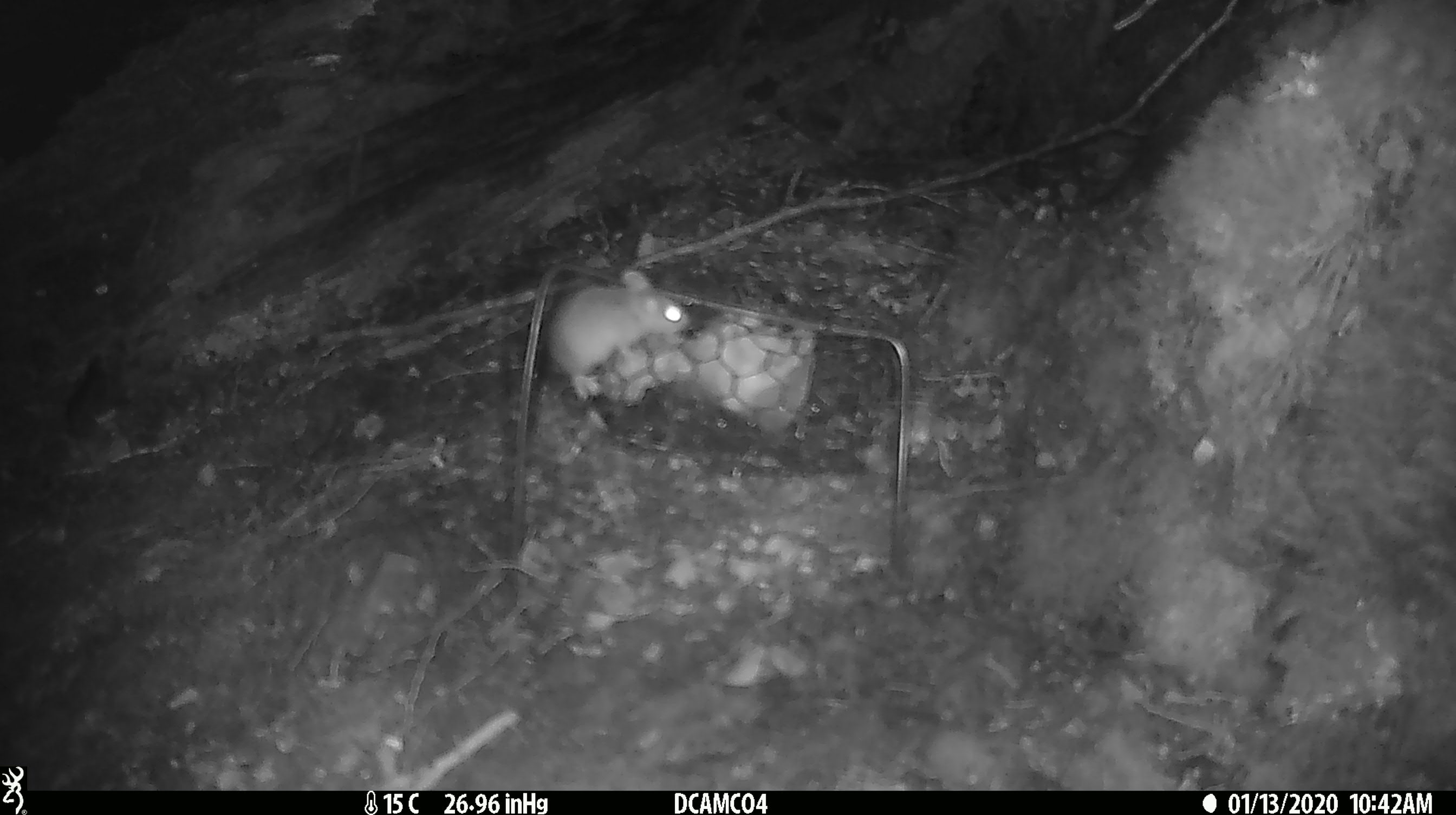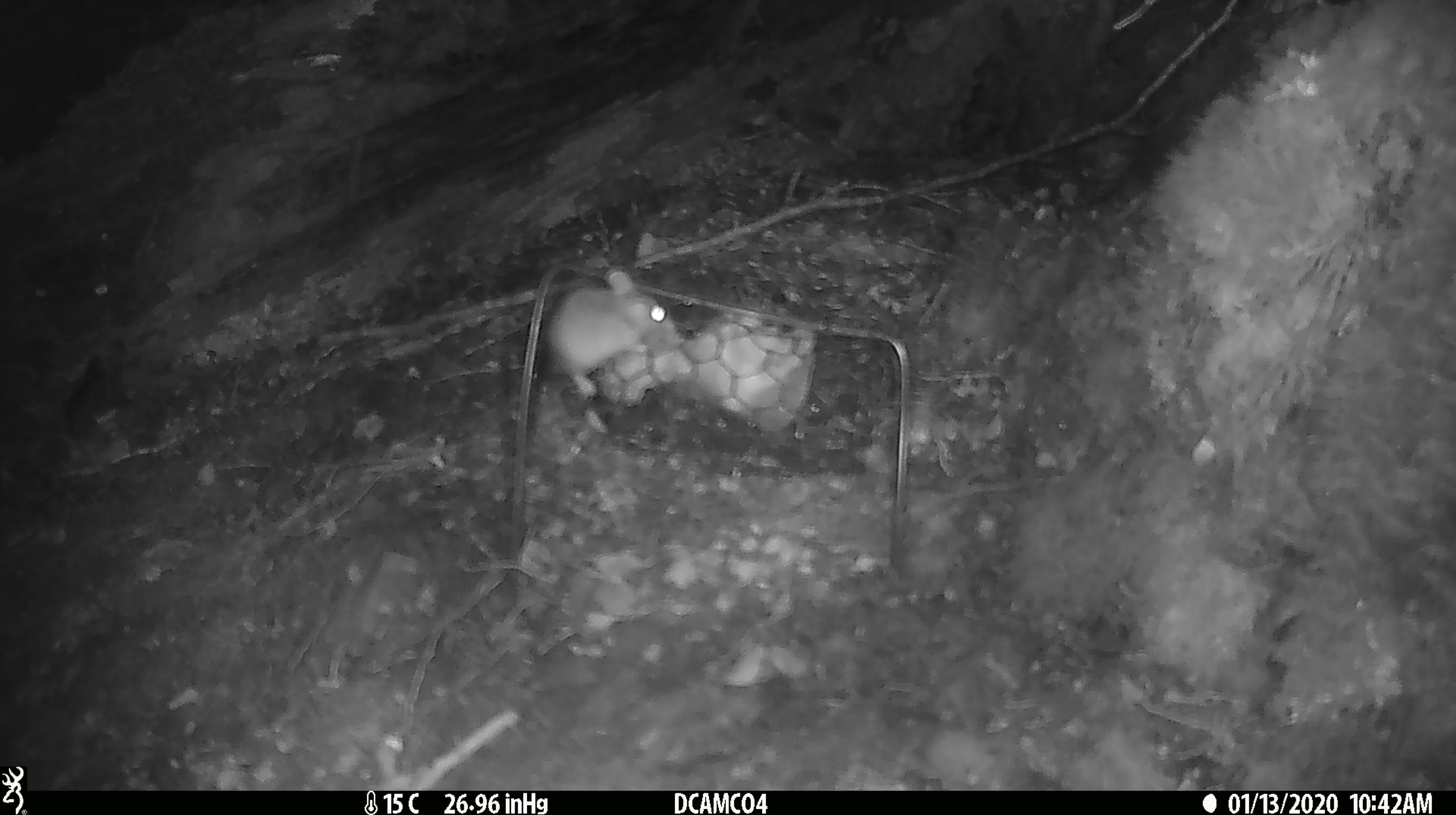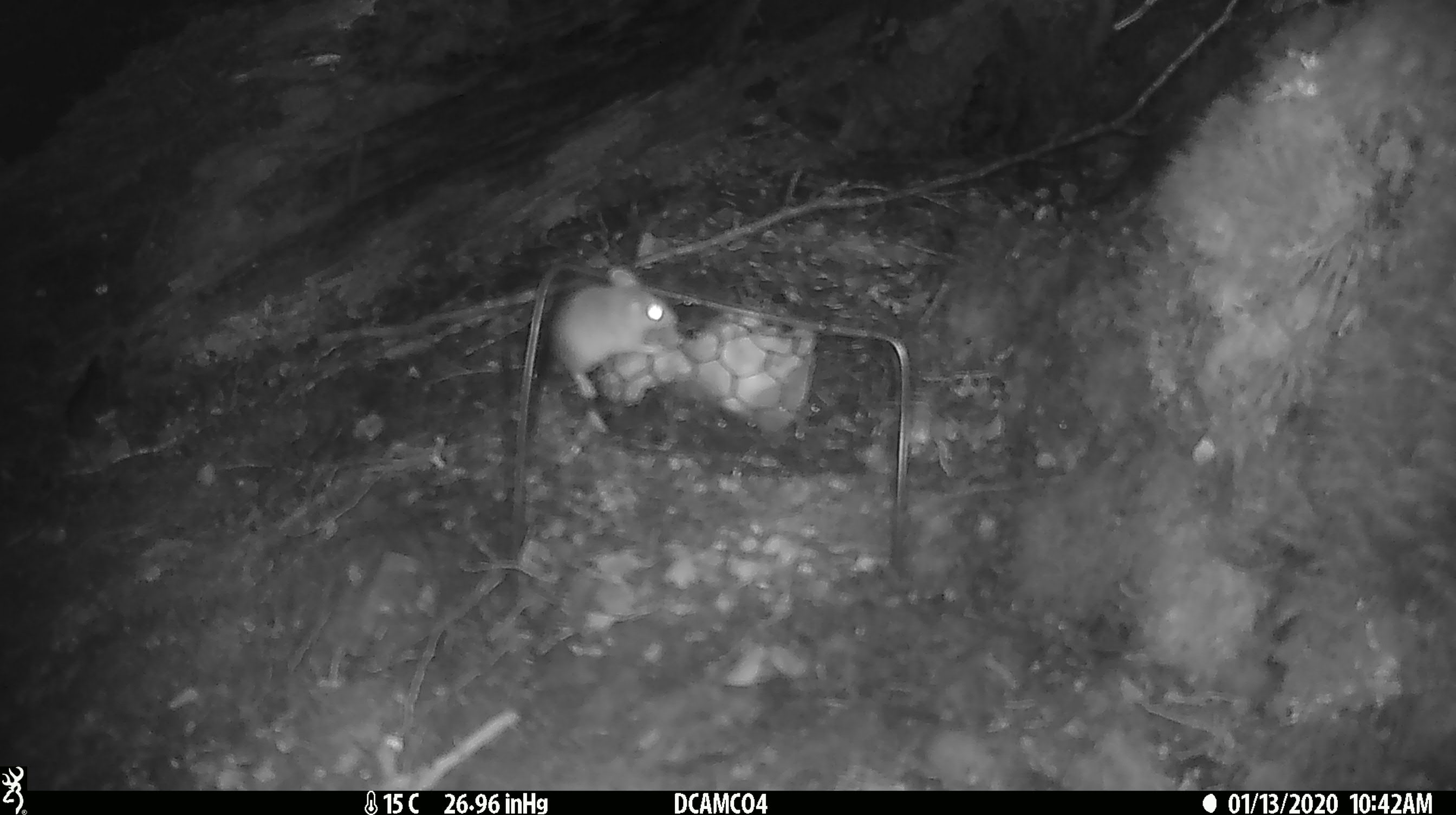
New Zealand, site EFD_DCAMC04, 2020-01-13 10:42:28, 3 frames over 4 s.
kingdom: Animalia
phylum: Chordata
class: Mammalia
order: Rodentia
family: Muridae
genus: Mus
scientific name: Mus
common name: mouse